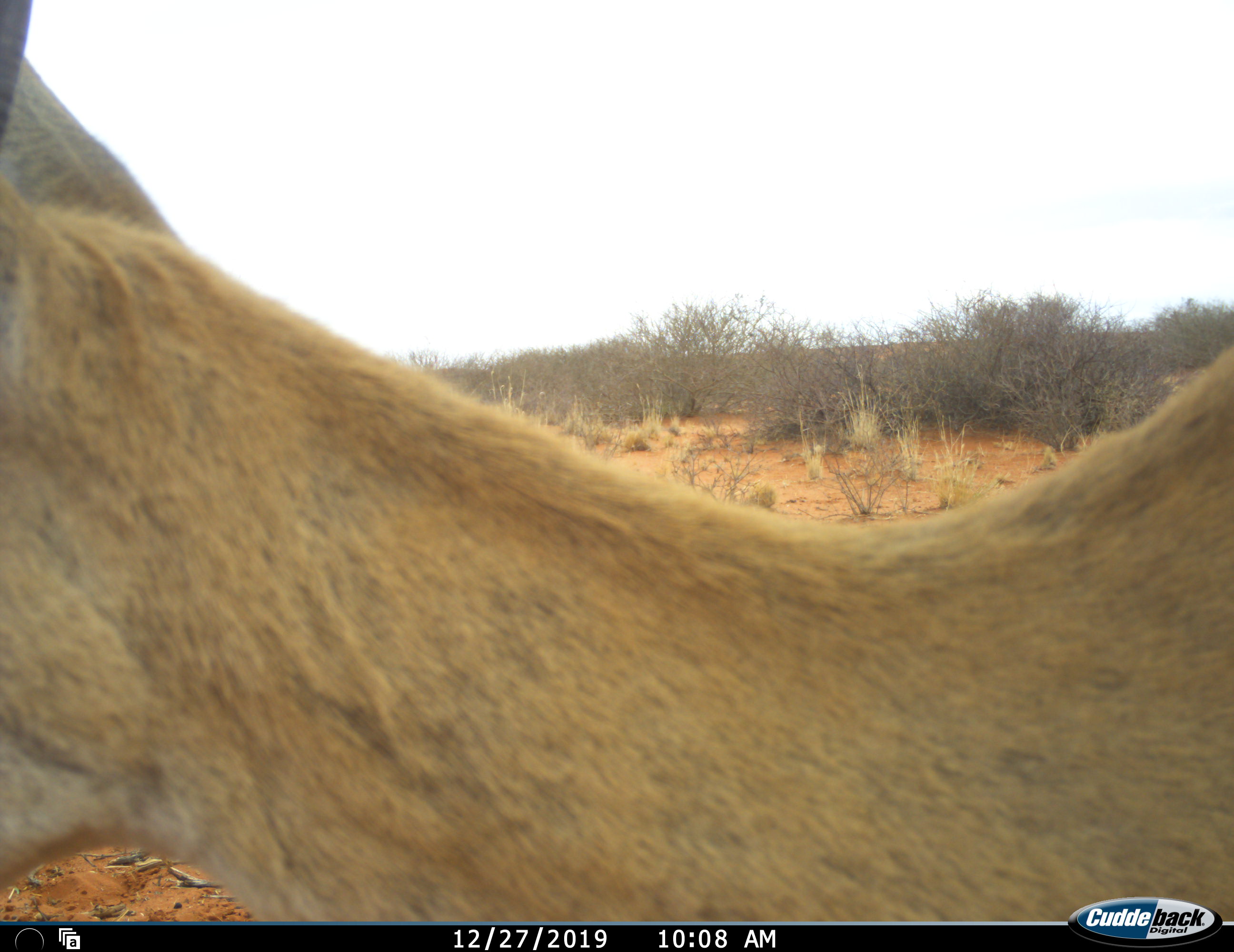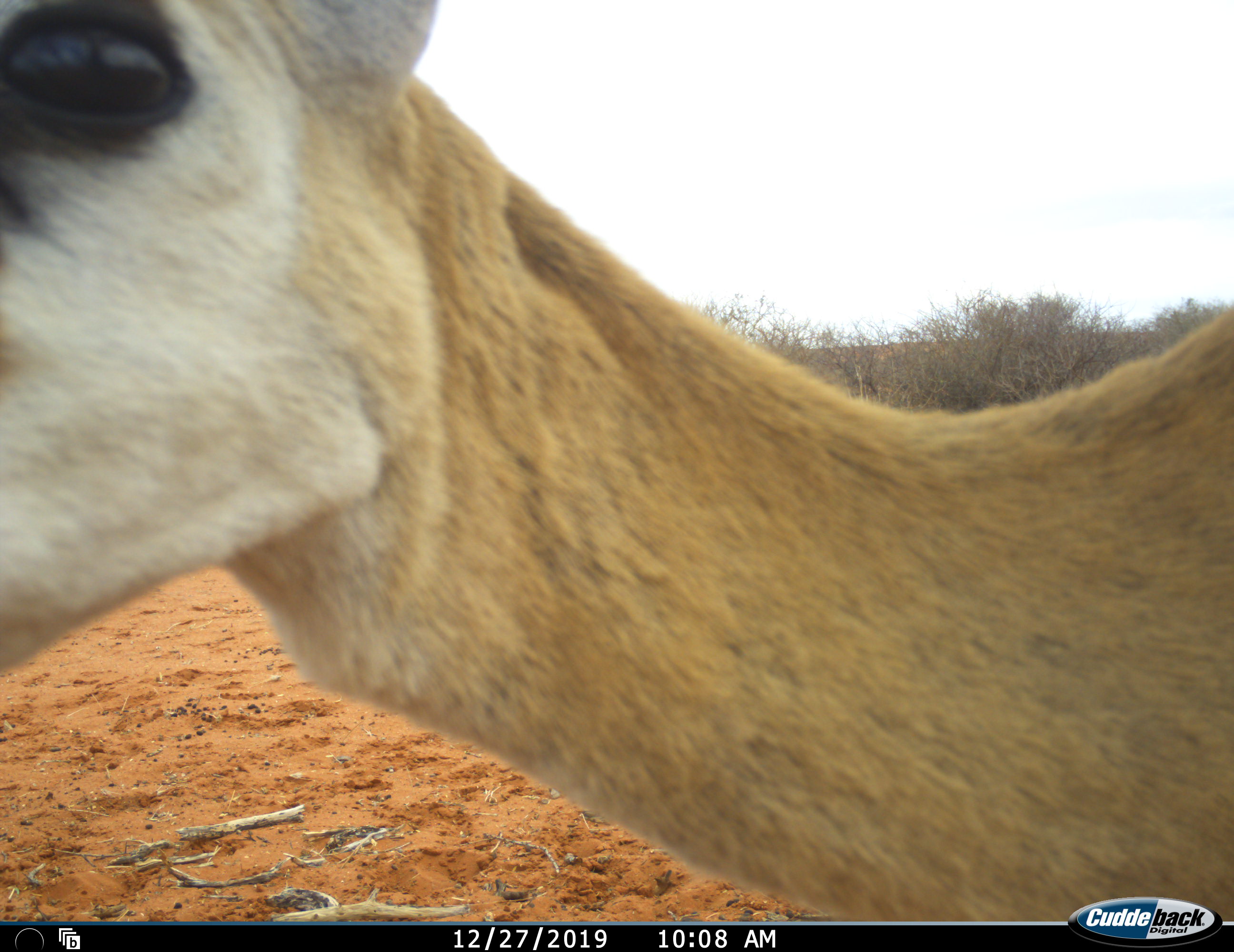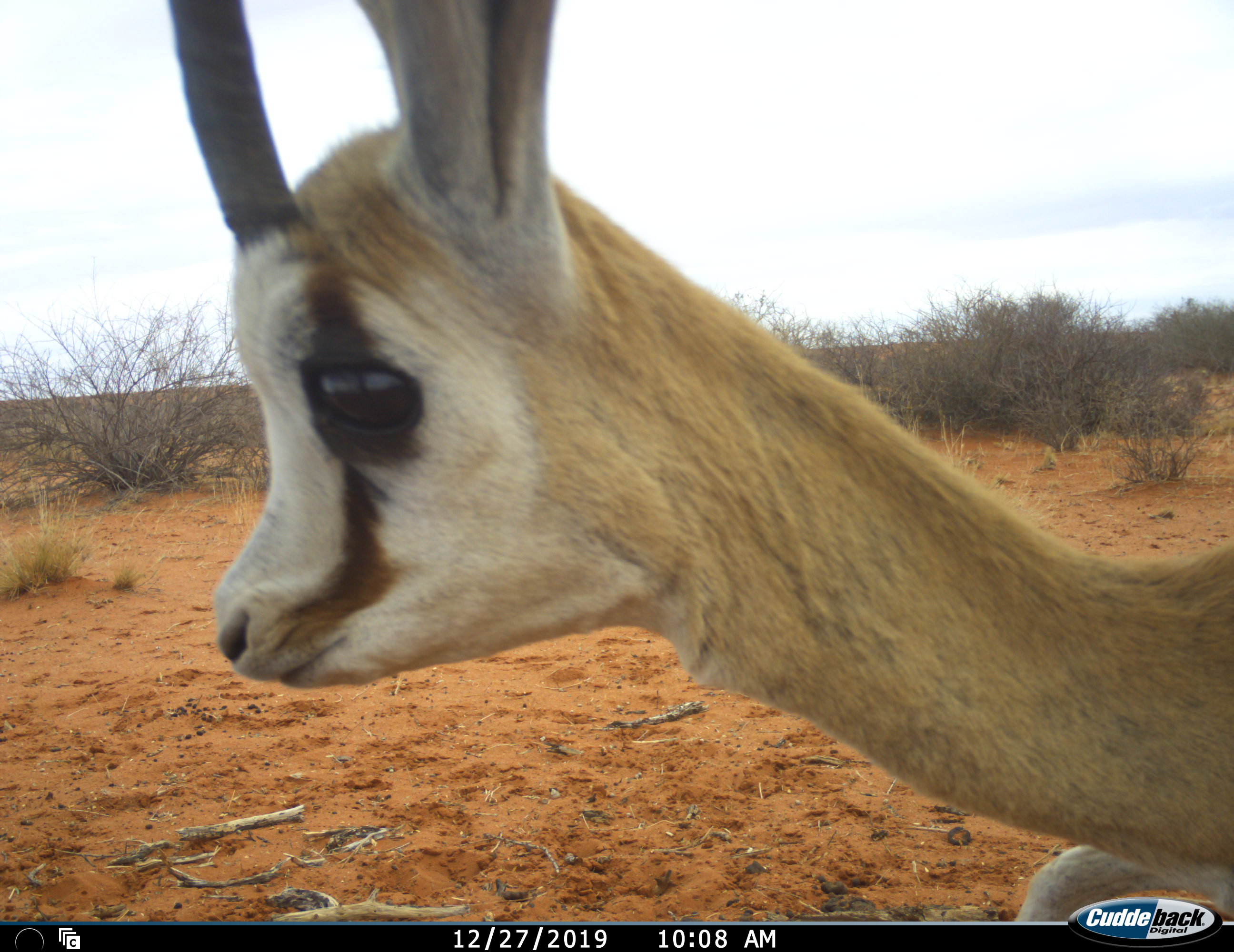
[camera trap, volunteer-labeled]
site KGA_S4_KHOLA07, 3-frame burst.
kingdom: Animalia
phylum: Chordata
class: Mammalia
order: Artiodactyla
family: Bovidae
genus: Antidorcas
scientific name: Antidorcas marsupialis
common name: springbok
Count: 1.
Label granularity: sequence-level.